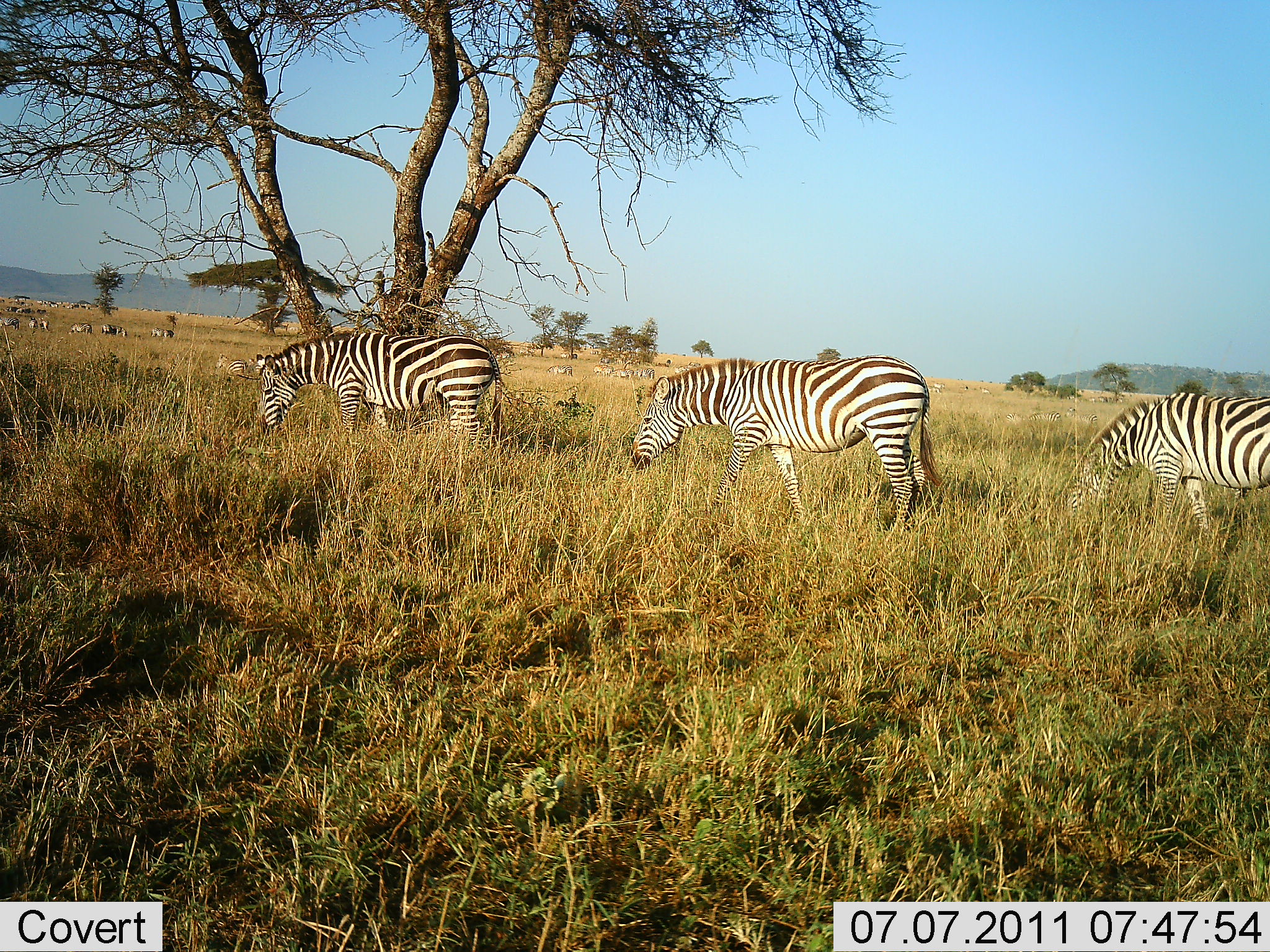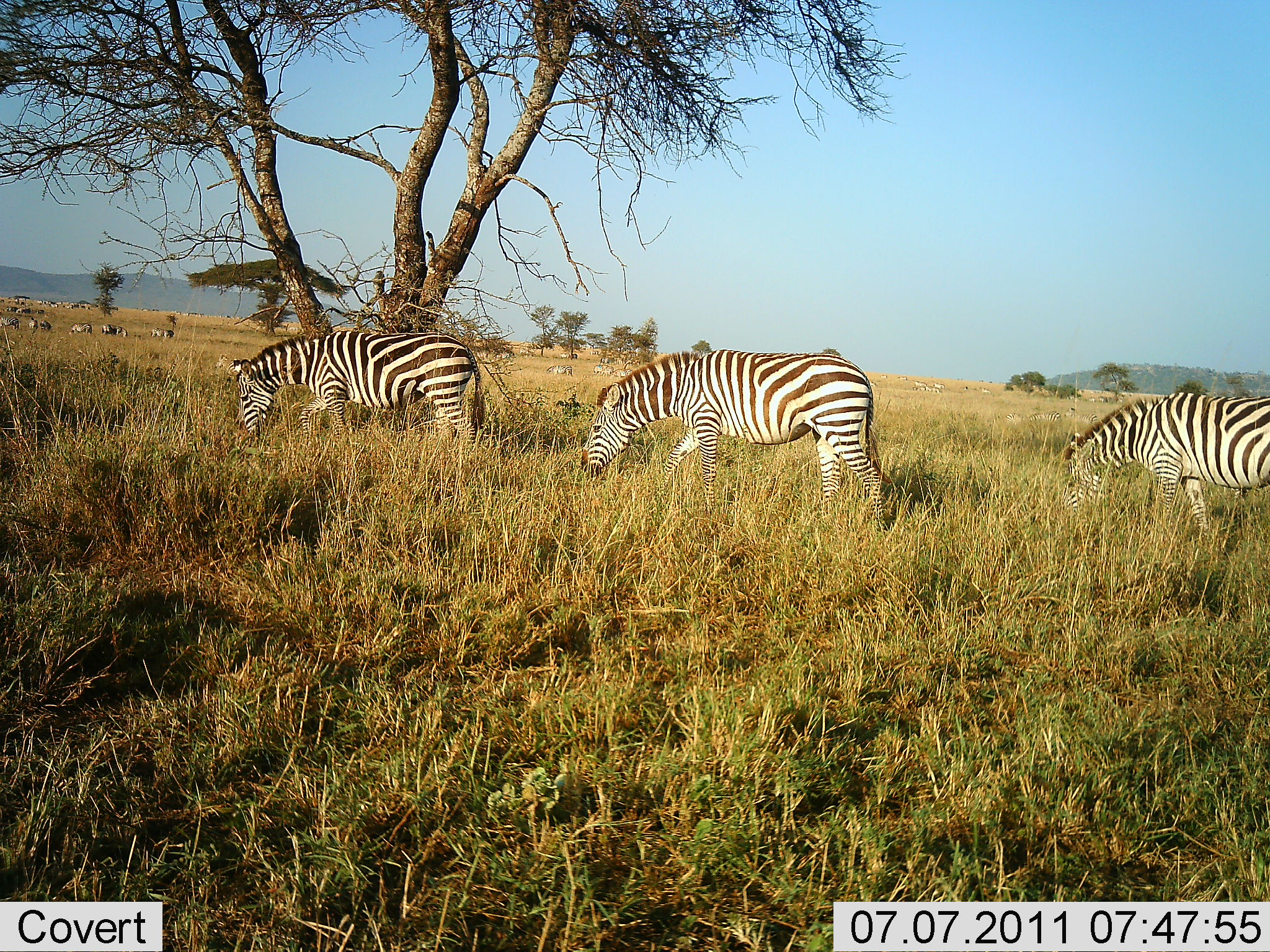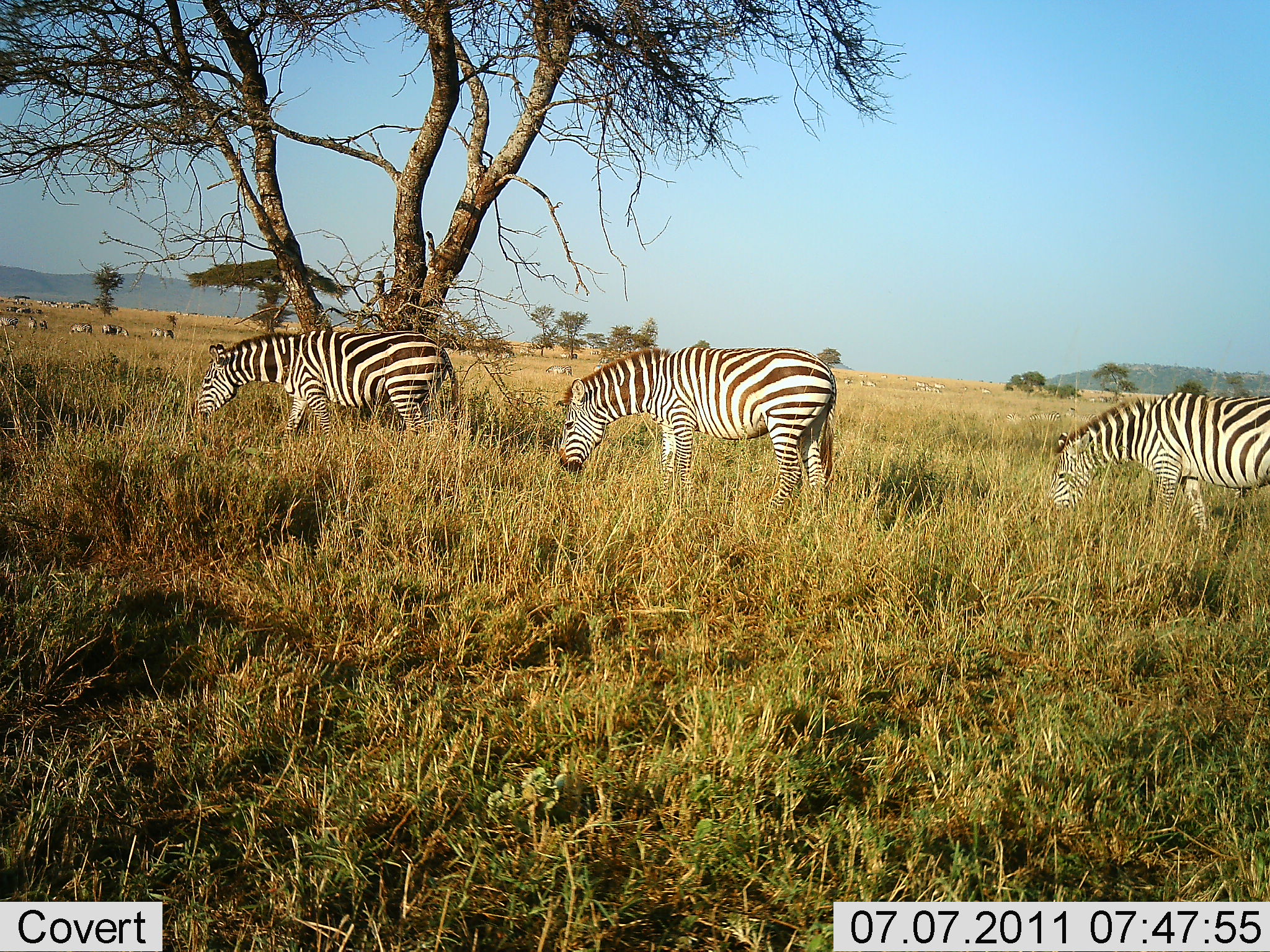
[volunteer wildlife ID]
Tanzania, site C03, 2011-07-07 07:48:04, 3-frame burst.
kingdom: Animalia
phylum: Chordata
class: Mammalia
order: Perissodactyla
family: Equidae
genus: Equus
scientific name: Equus quagga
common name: plains zebra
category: zebra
Zebra (plains zebra) (Equus quagga), count 11-50. Behavior (volunteer vote fractions): standing 27%, resting 9%, moving 36%, interacting 0%. Young present (vote fraction): 0%. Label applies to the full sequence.